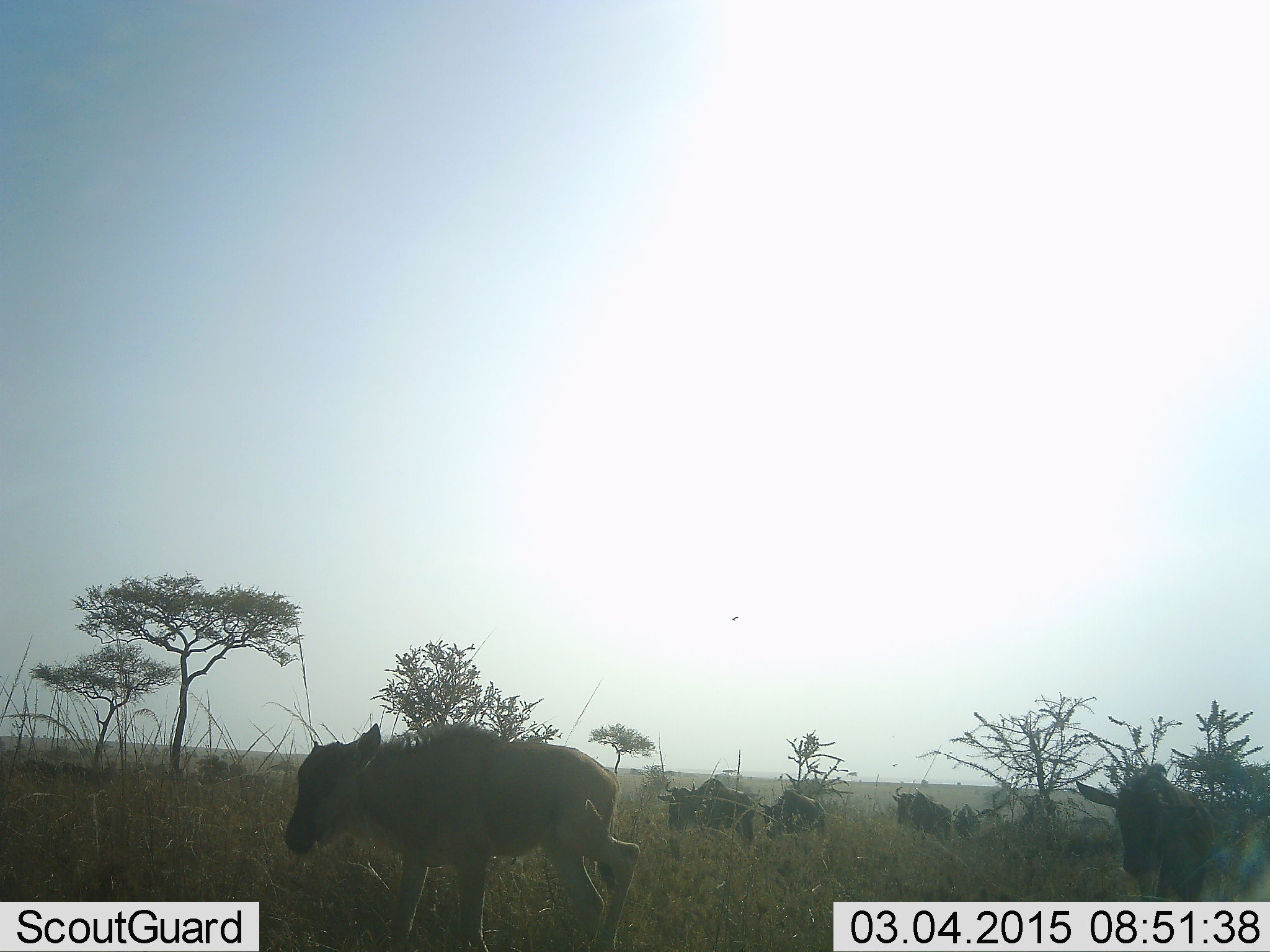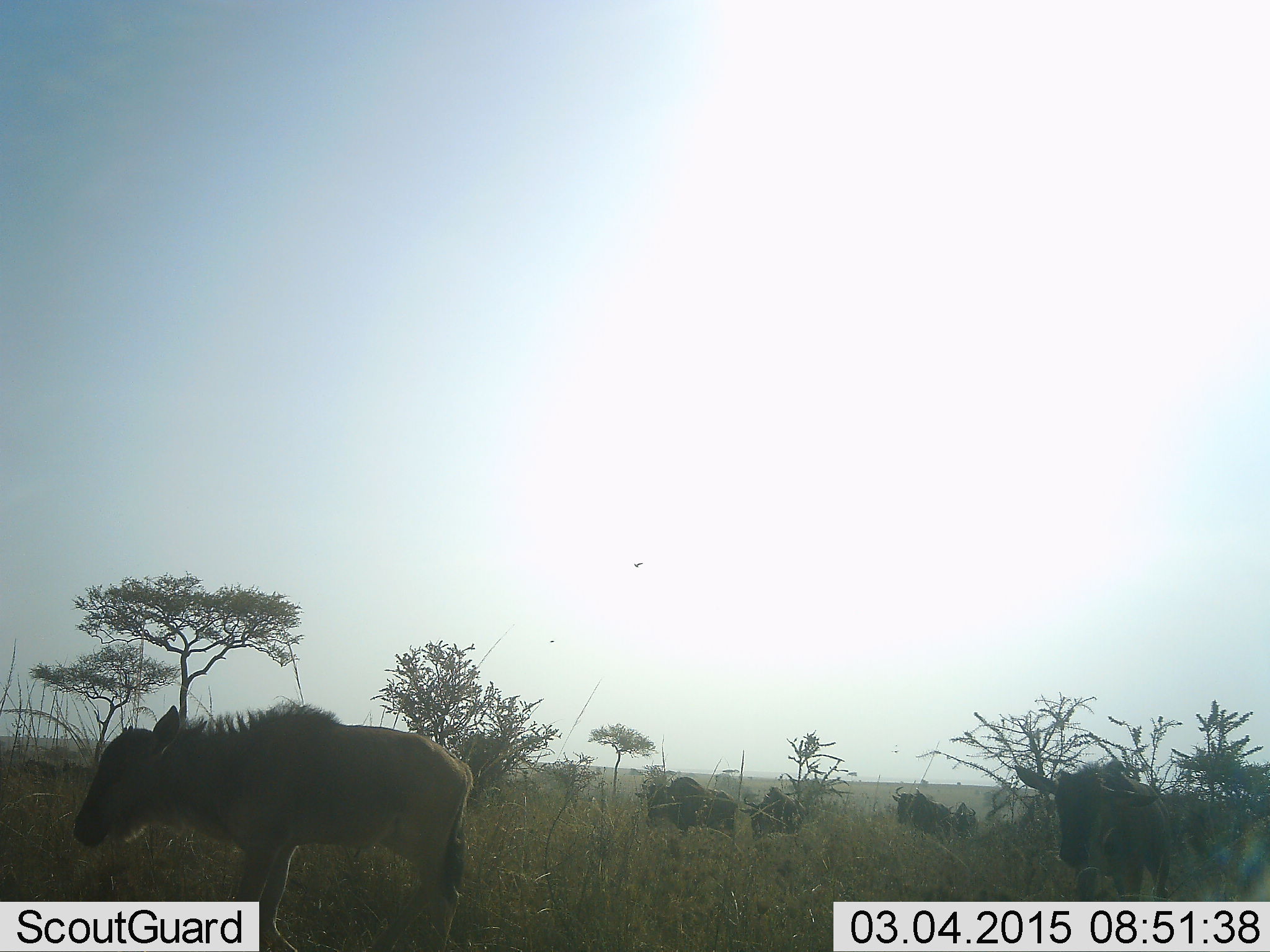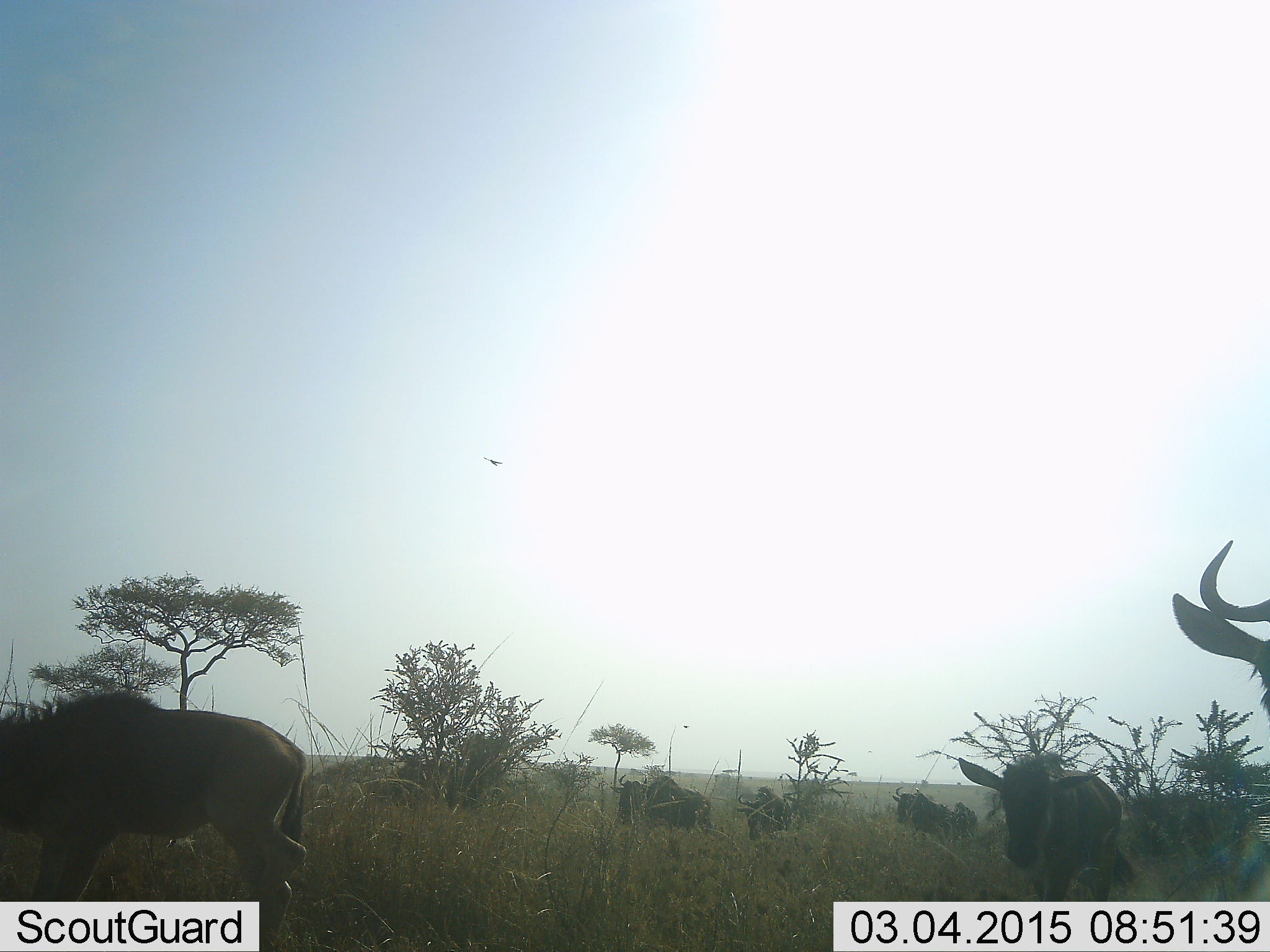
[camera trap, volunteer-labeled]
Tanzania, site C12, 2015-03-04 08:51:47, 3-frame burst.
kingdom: Animalia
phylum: Chordata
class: Mammalia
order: Artiodactyla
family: Bovidae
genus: Connochaetes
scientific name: Connochaetes taurinus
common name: blue wildebeest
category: wildebeest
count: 5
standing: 40%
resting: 0%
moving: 60%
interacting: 0%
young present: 60%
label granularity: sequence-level